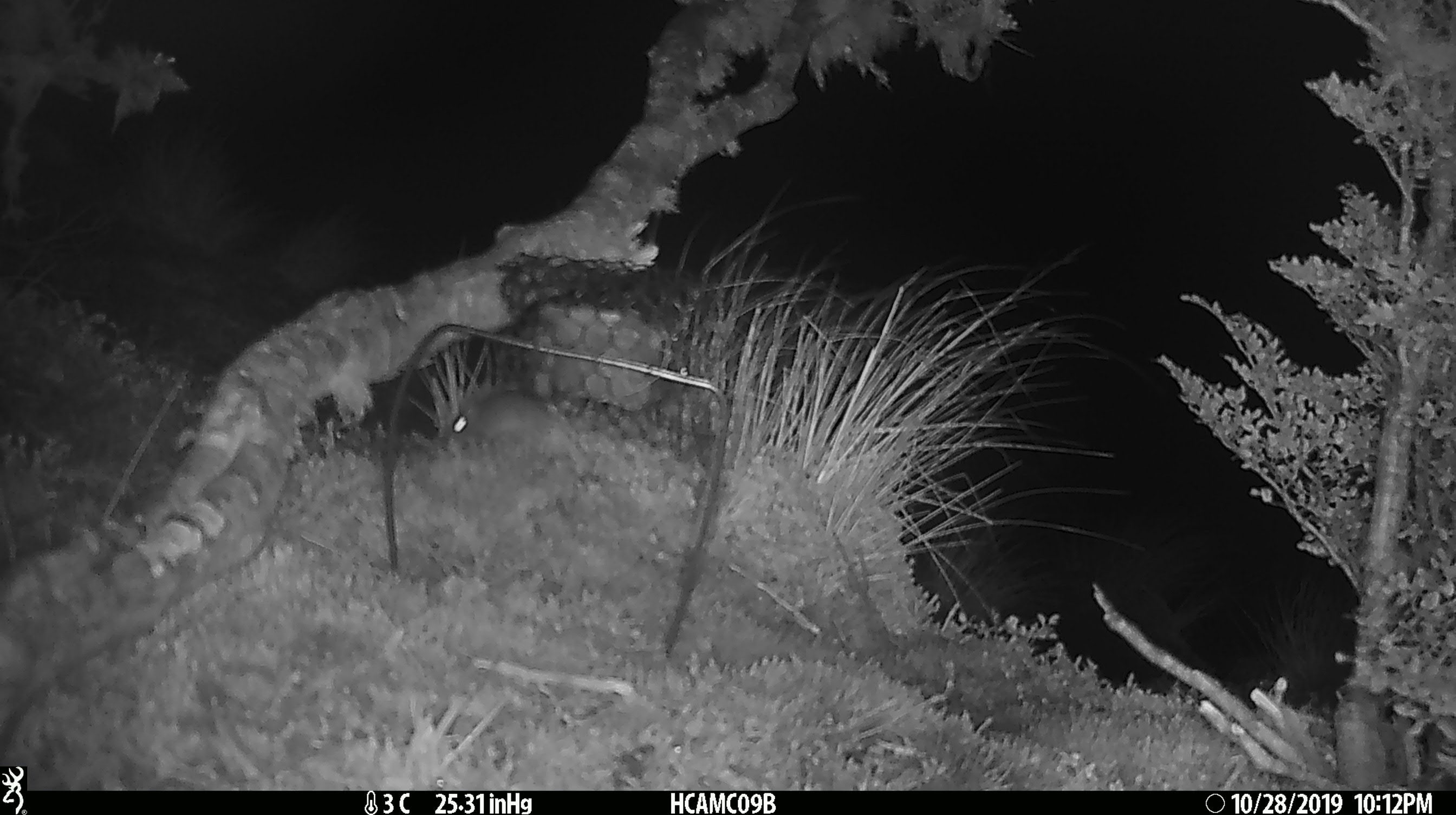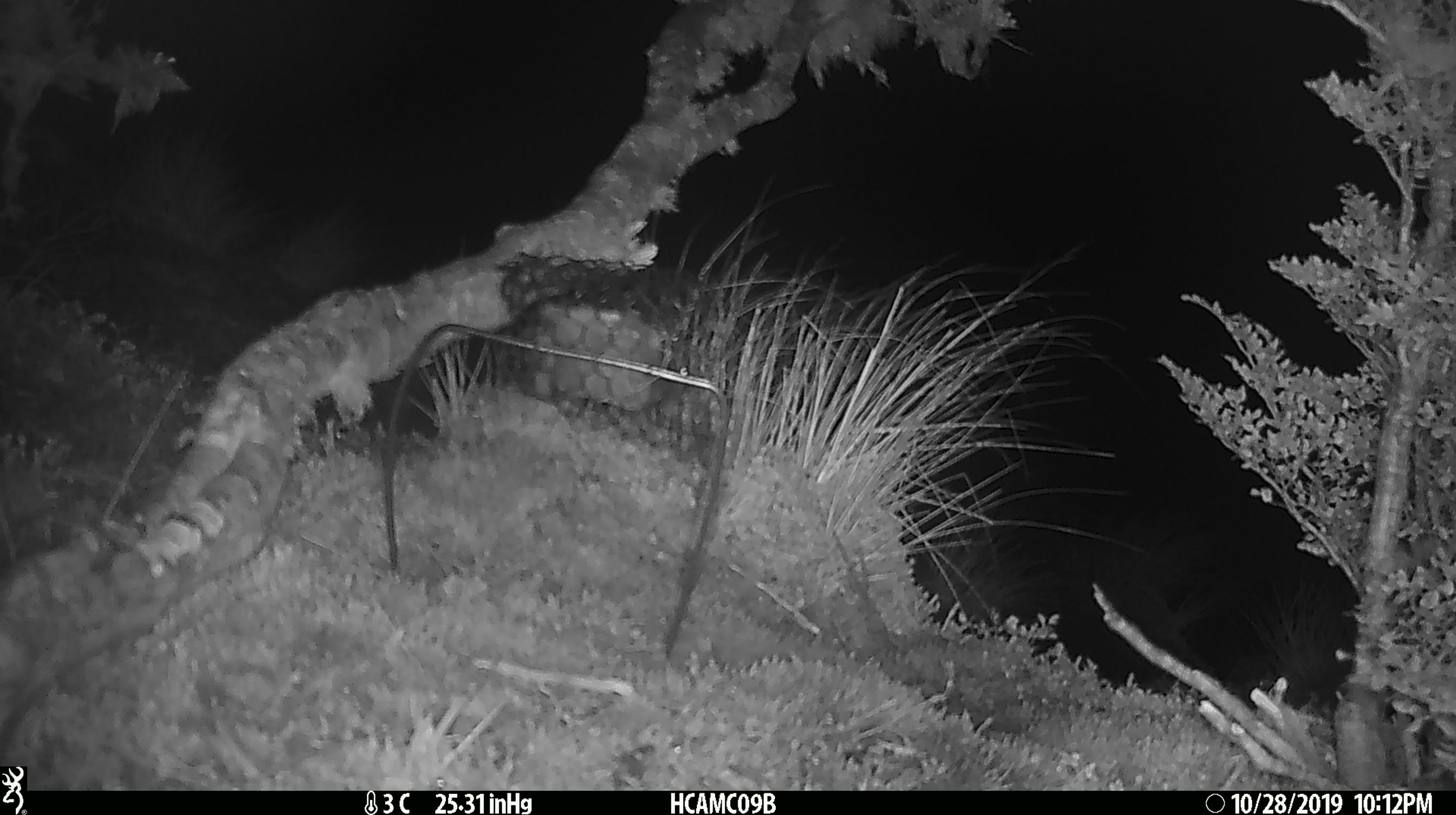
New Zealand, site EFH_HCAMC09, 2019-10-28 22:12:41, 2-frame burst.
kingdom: Animalia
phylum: Chordata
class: Mammalia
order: Rodentia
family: Muridae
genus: Mus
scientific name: Mus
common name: mouse